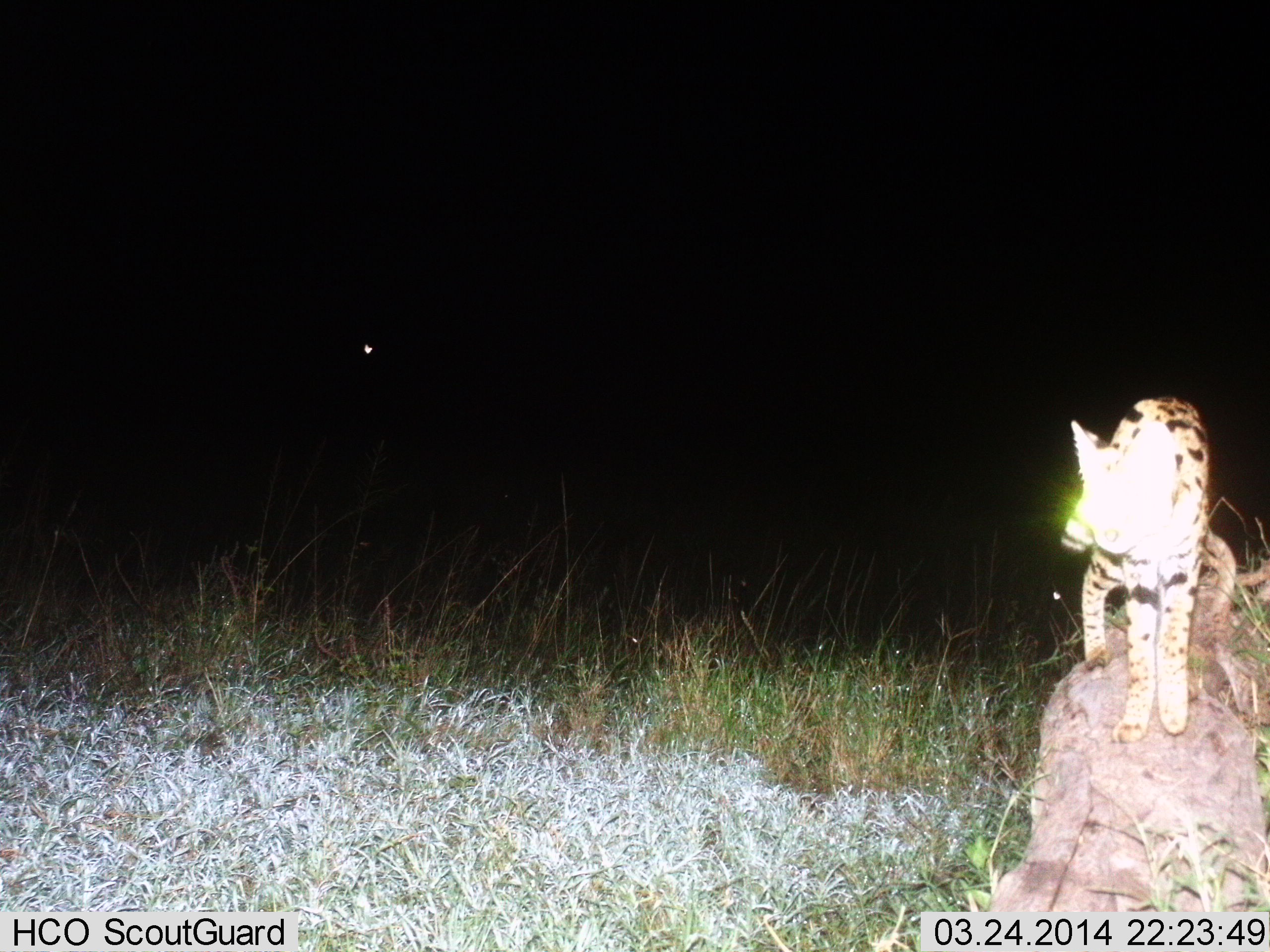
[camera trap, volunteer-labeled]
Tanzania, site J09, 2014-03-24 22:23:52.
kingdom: Animalia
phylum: Chordata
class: Mammalia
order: Carnivora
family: Felidae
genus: Leptailurus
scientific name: Leptailurus serval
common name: serval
Serval (Leptailurus serval), count 1. Behavior (volunteer vote fractions): standing 90%, resting 0%, moving 10%, interacting 0%. Young present (vote fraction): 0%. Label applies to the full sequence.